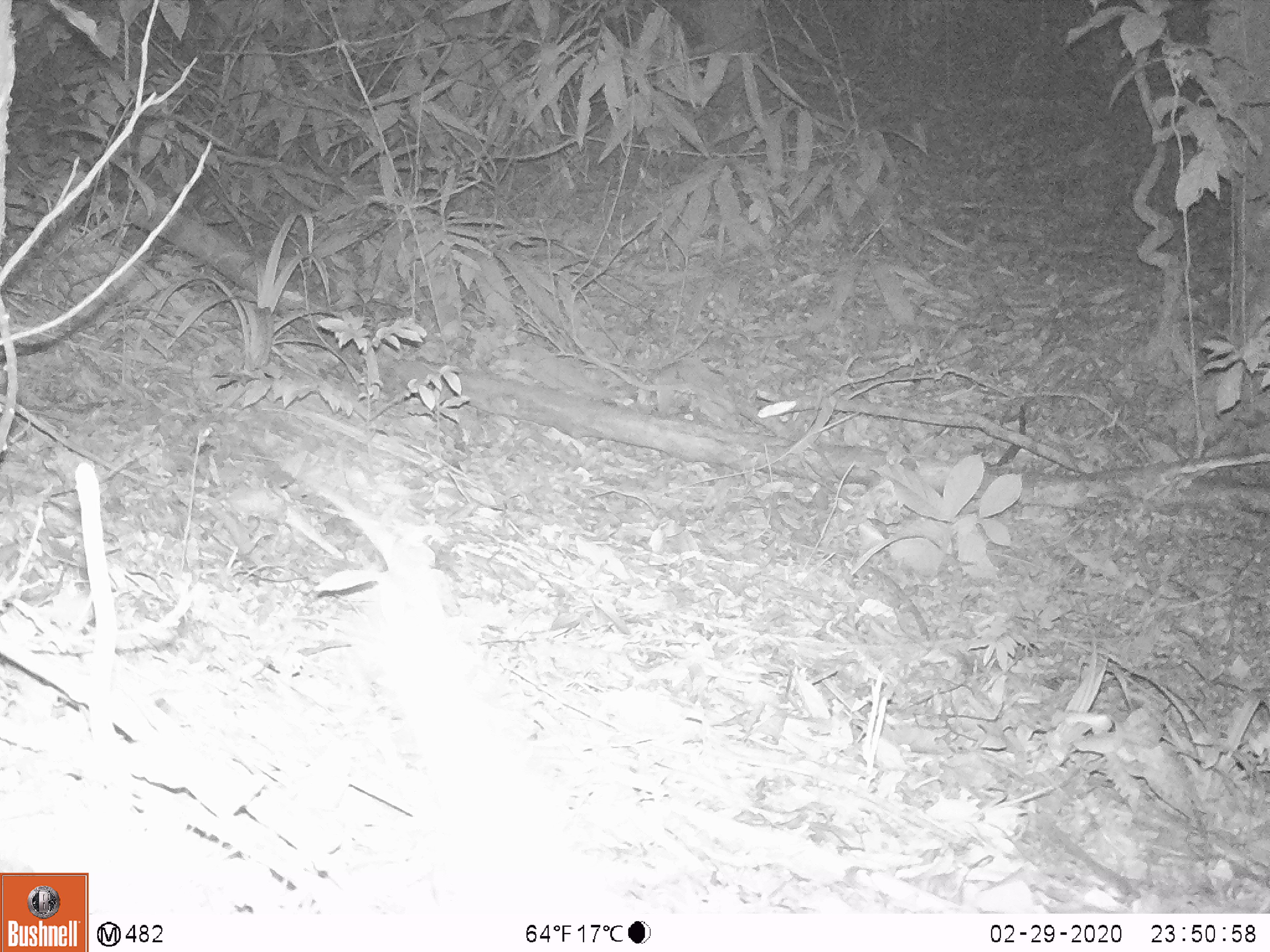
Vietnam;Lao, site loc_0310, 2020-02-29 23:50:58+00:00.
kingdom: Animalia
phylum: Chordata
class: Mammalia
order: Rodentia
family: Muridae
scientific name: Muridae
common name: old-world mice and rats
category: unidentified murid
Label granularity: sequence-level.